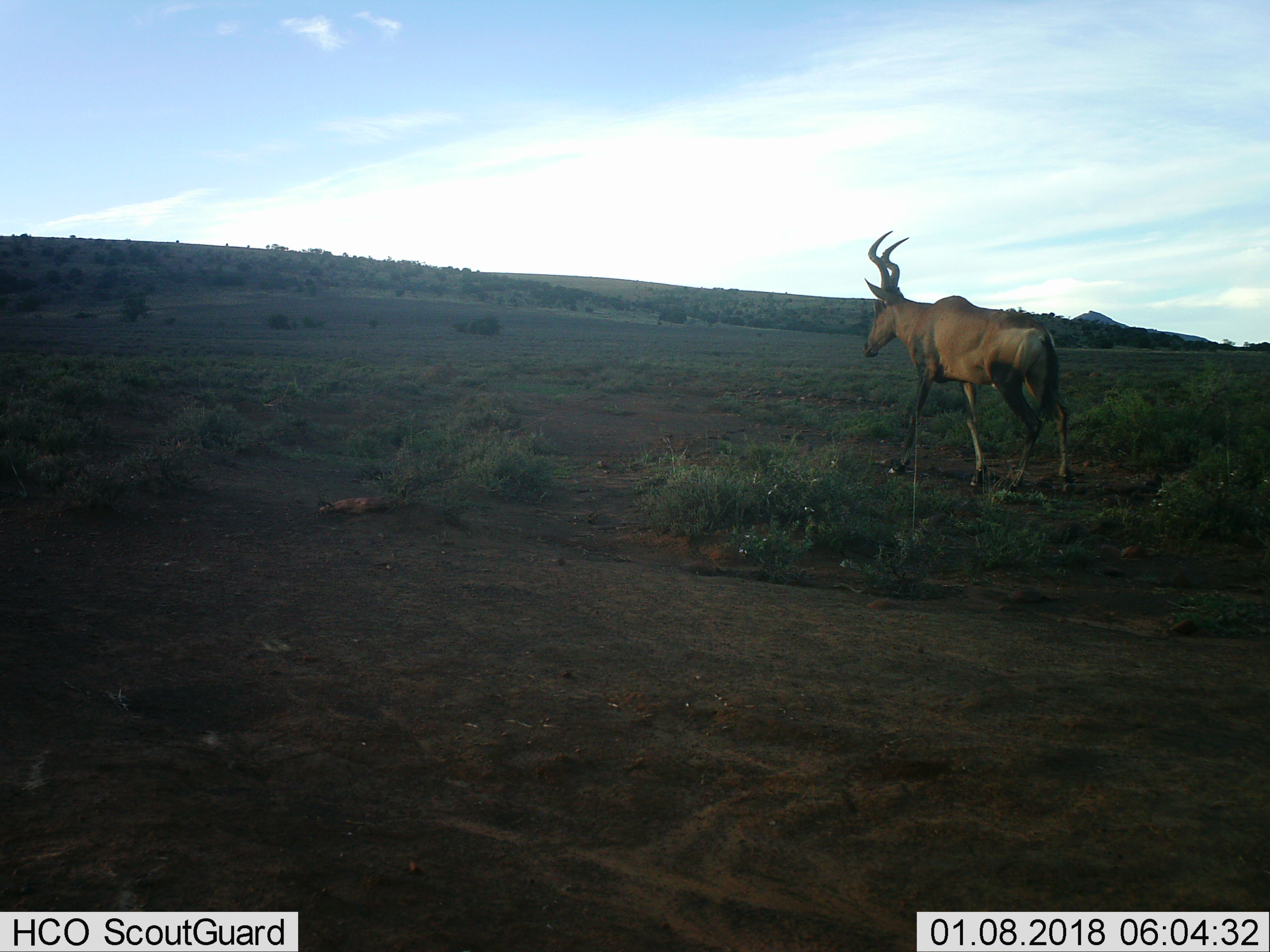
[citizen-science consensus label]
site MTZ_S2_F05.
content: unidentified animal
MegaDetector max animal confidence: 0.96